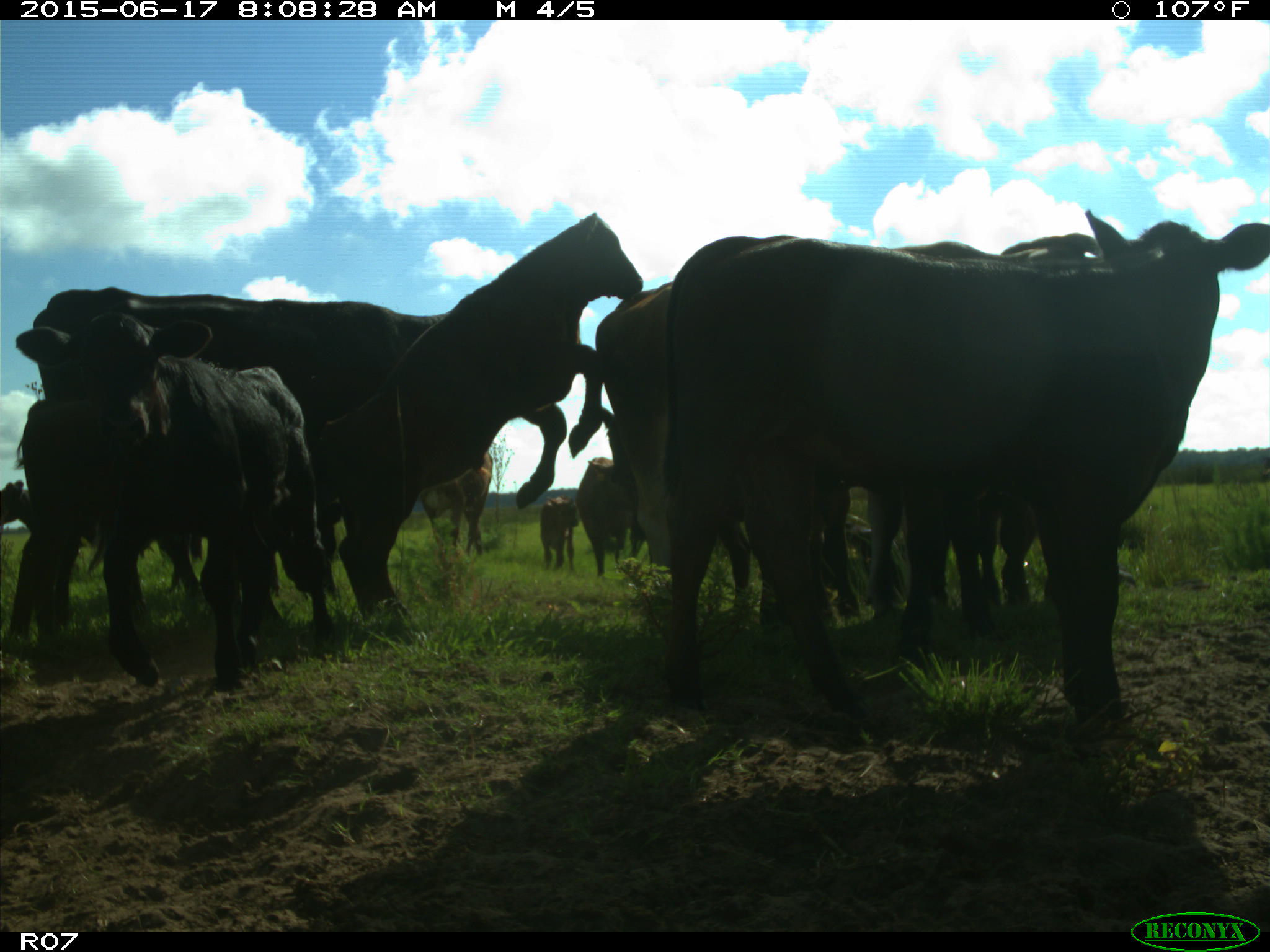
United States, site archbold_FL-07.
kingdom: Animalia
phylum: Chordata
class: Mammalia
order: Artiodactyla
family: Bovidae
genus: Bos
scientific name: Bos taurus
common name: domestic cow